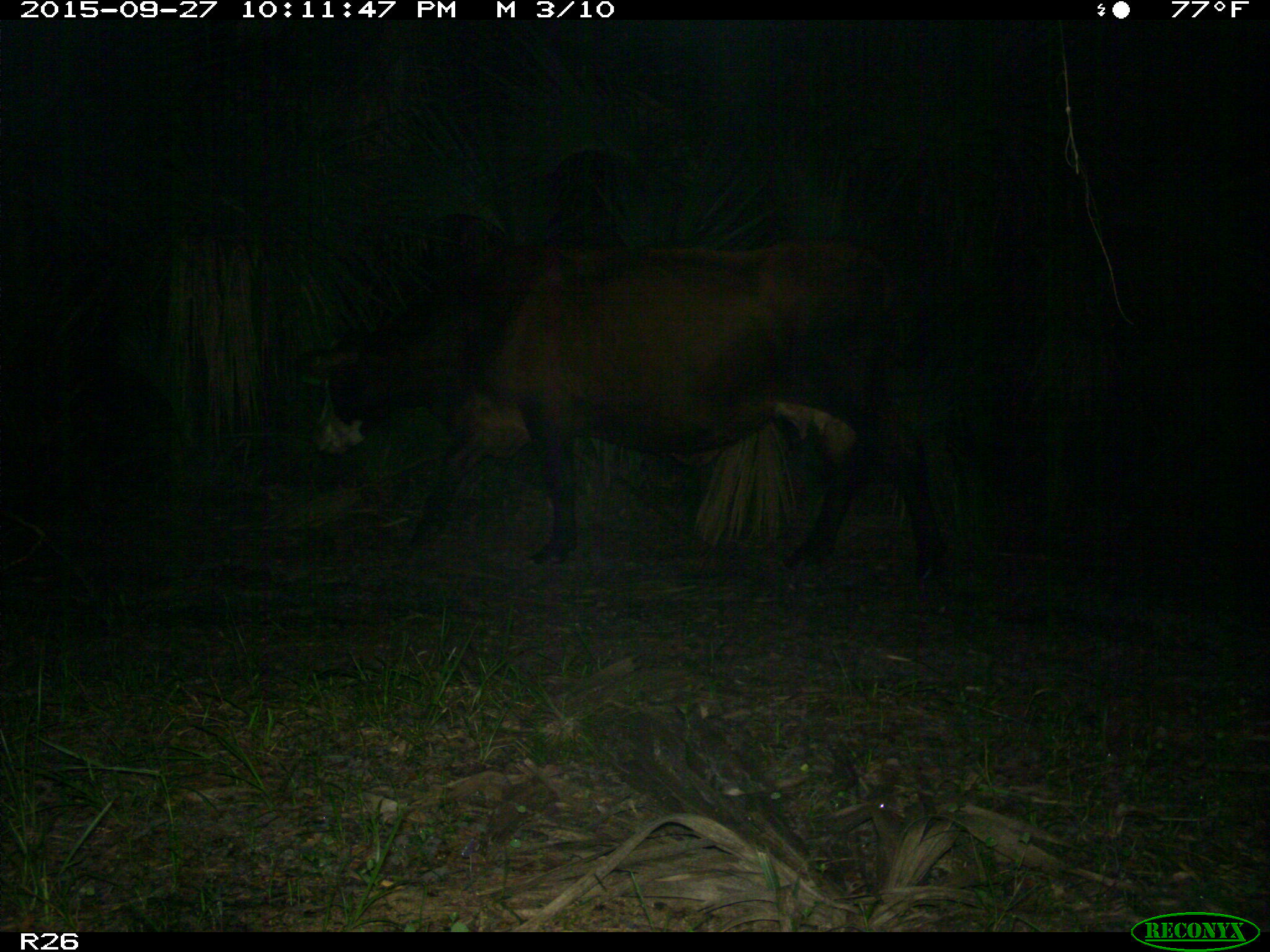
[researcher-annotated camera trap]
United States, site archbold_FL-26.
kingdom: Animalia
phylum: Chordata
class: Mammalia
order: Artiodactyla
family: Bovidae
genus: Bos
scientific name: Bos taurus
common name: domestic cow